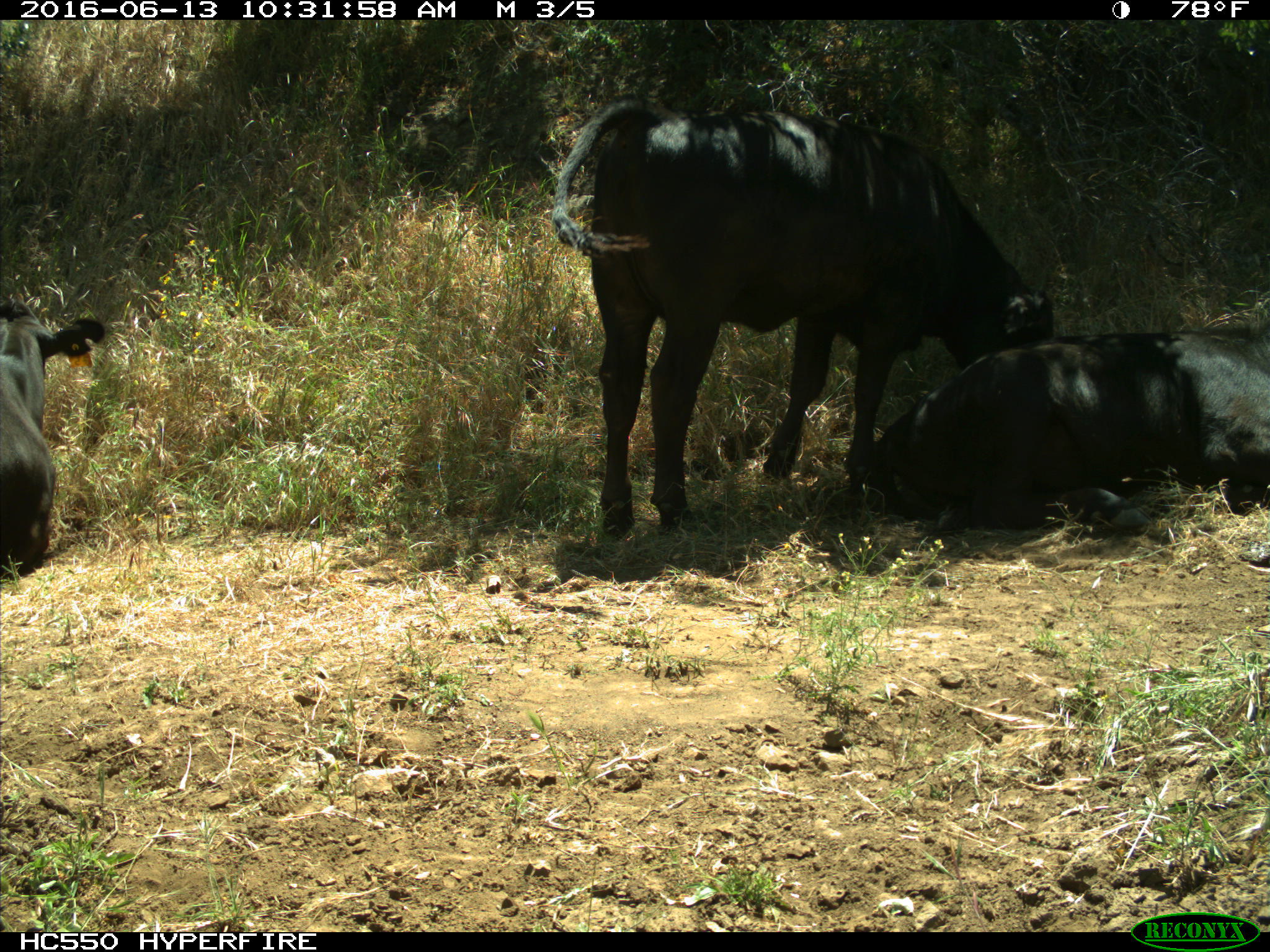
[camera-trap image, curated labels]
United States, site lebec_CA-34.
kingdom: Animalia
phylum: Chordata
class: Mammalia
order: Artiodactyla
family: Bovidae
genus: Bos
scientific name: Bos taurus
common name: domestic cow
Bos taurus (domestic cow).